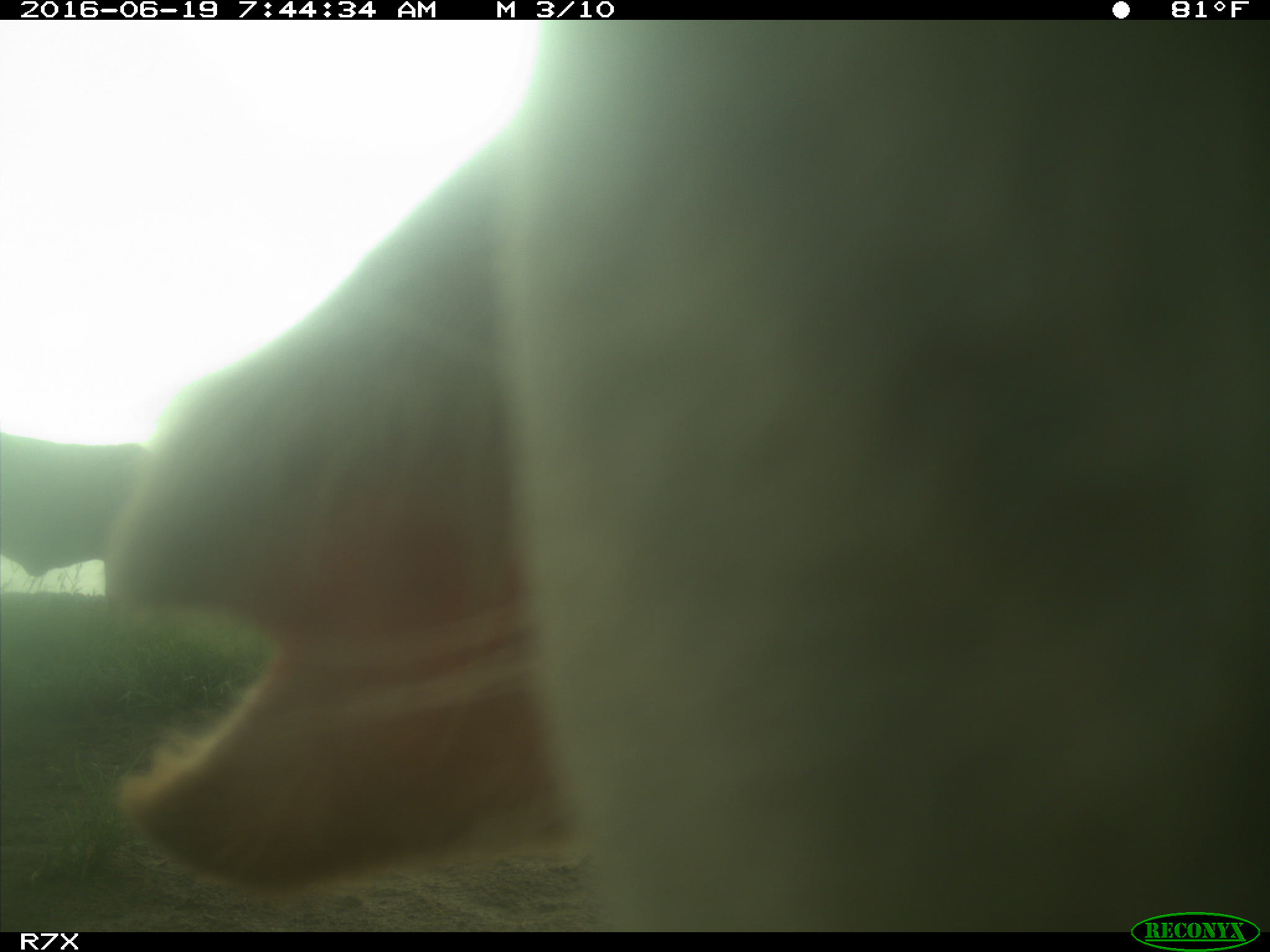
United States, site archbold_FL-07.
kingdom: Animalia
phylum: Chordata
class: Mammalia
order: Artiodactyla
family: Bovidae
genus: Bos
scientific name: Bos taurus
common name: domestic cow